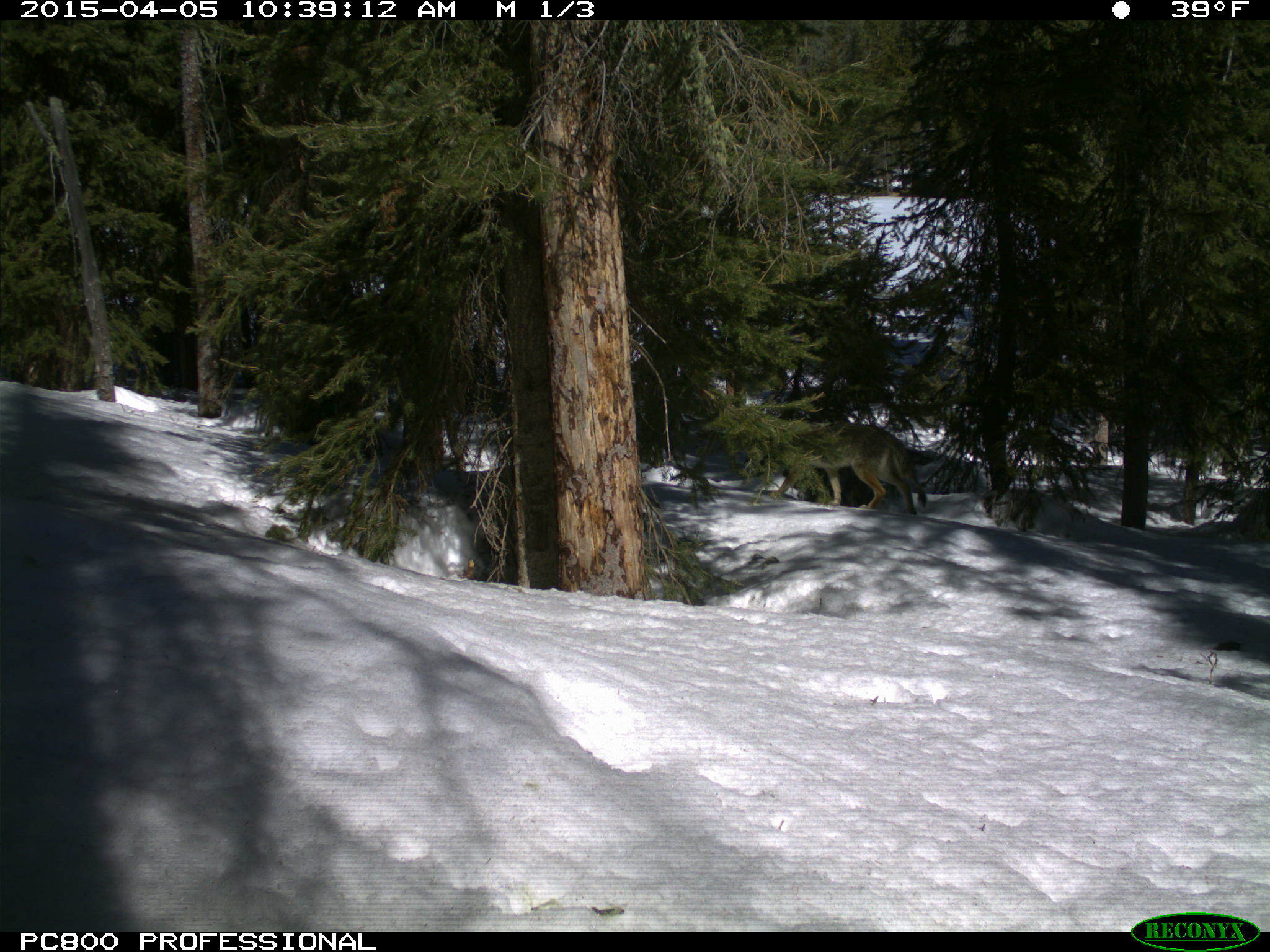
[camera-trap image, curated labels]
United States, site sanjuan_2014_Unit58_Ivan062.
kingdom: Animalia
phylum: Chordata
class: Mammalia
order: Carnivora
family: Canidae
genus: Canis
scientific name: Canis latrans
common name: coyote